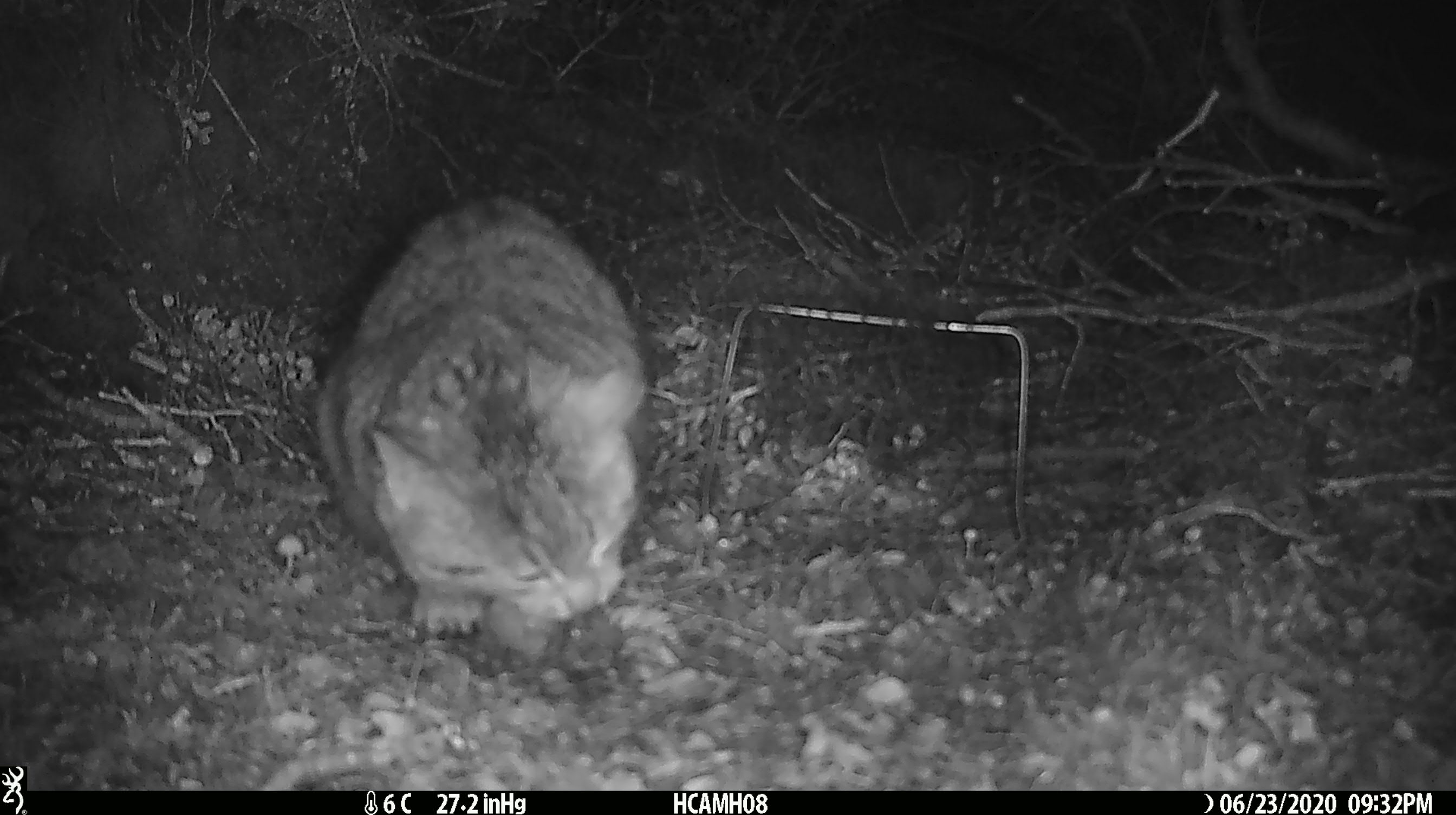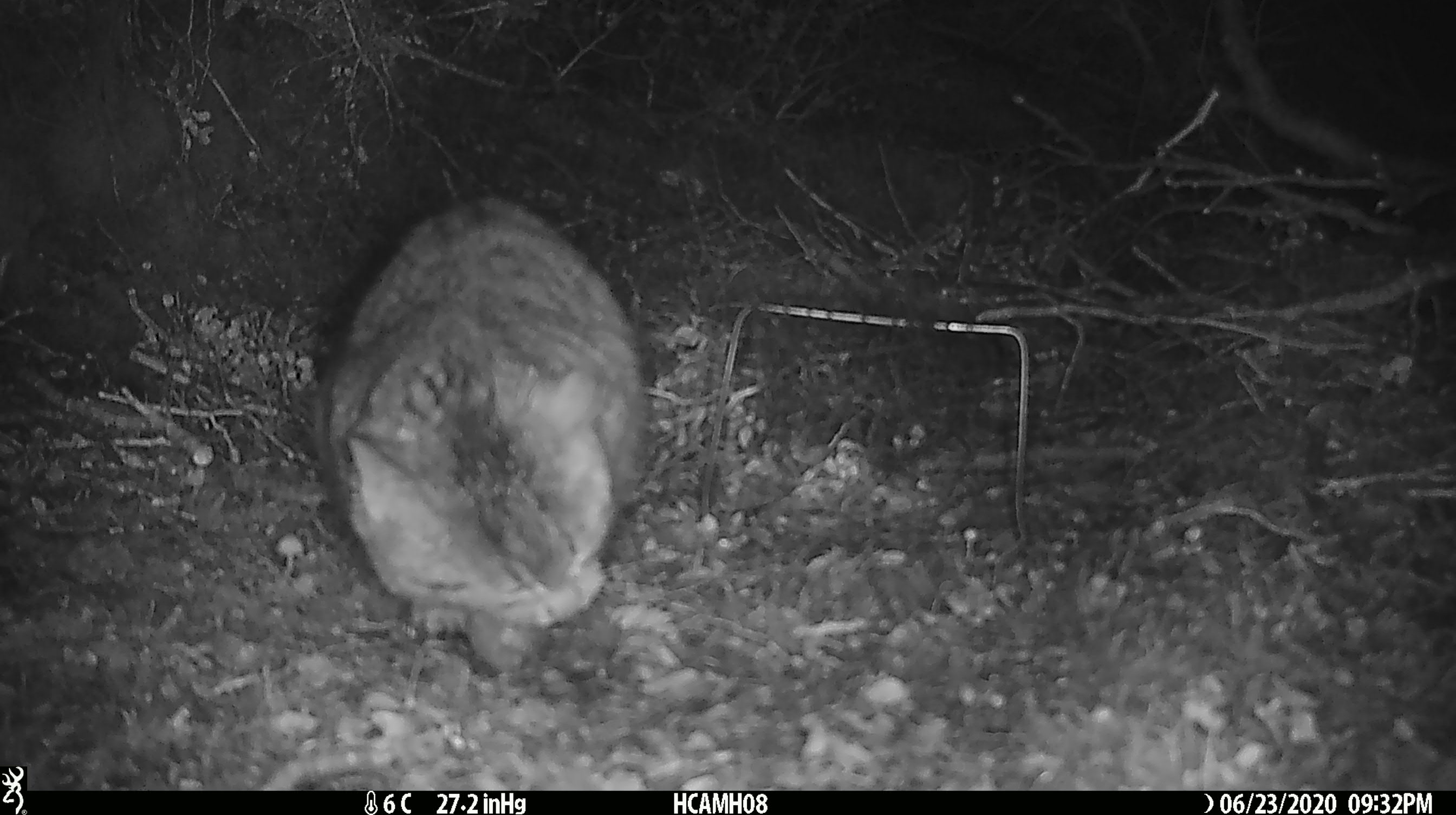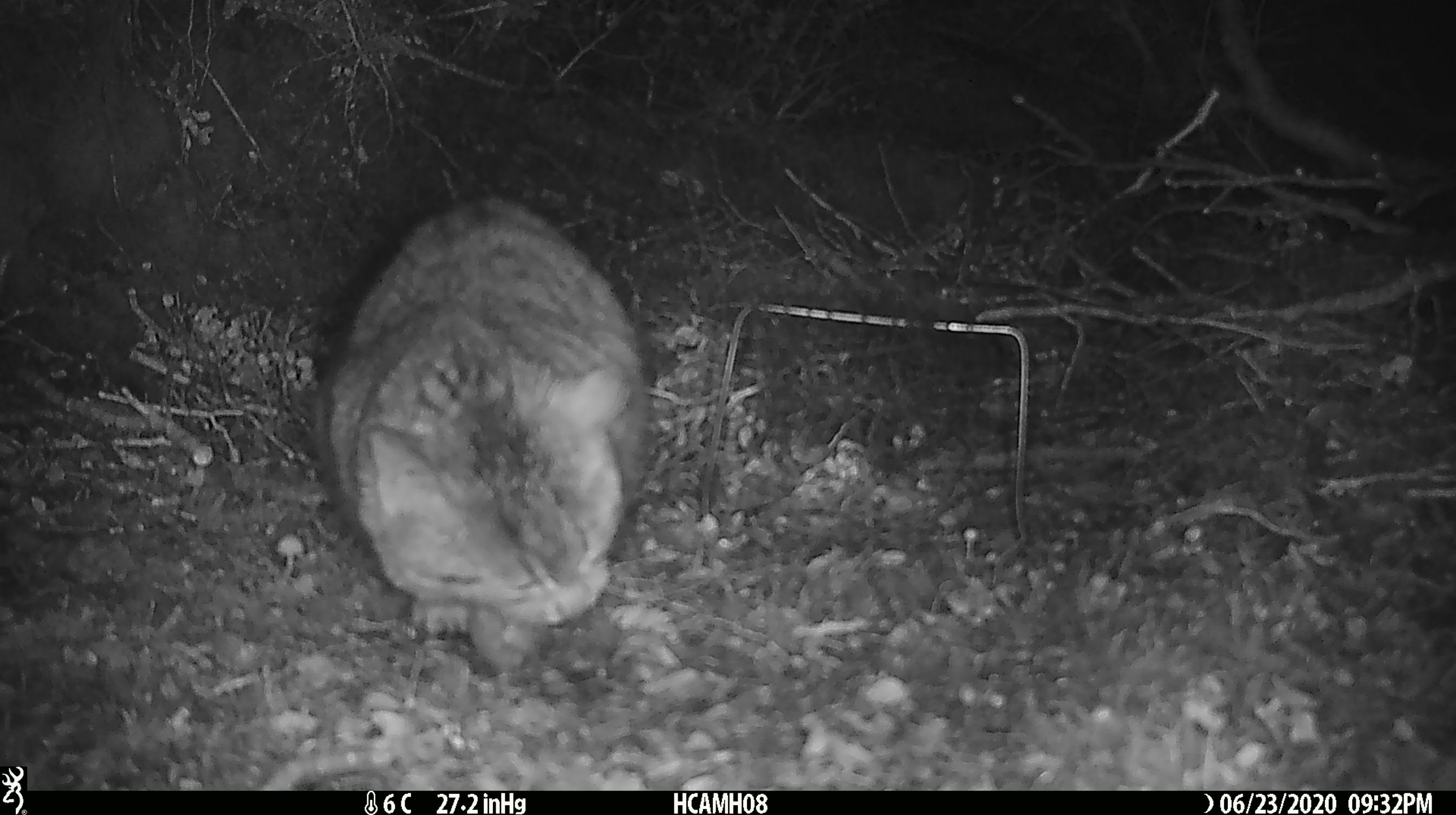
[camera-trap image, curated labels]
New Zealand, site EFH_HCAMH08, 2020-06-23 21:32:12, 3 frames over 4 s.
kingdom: Animalia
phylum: Chordata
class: Mammalia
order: Carnivora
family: Felidae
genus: Felis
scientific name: Felis catus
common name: domestic cat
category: cat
Cat (domestic cat) (Felis catus).